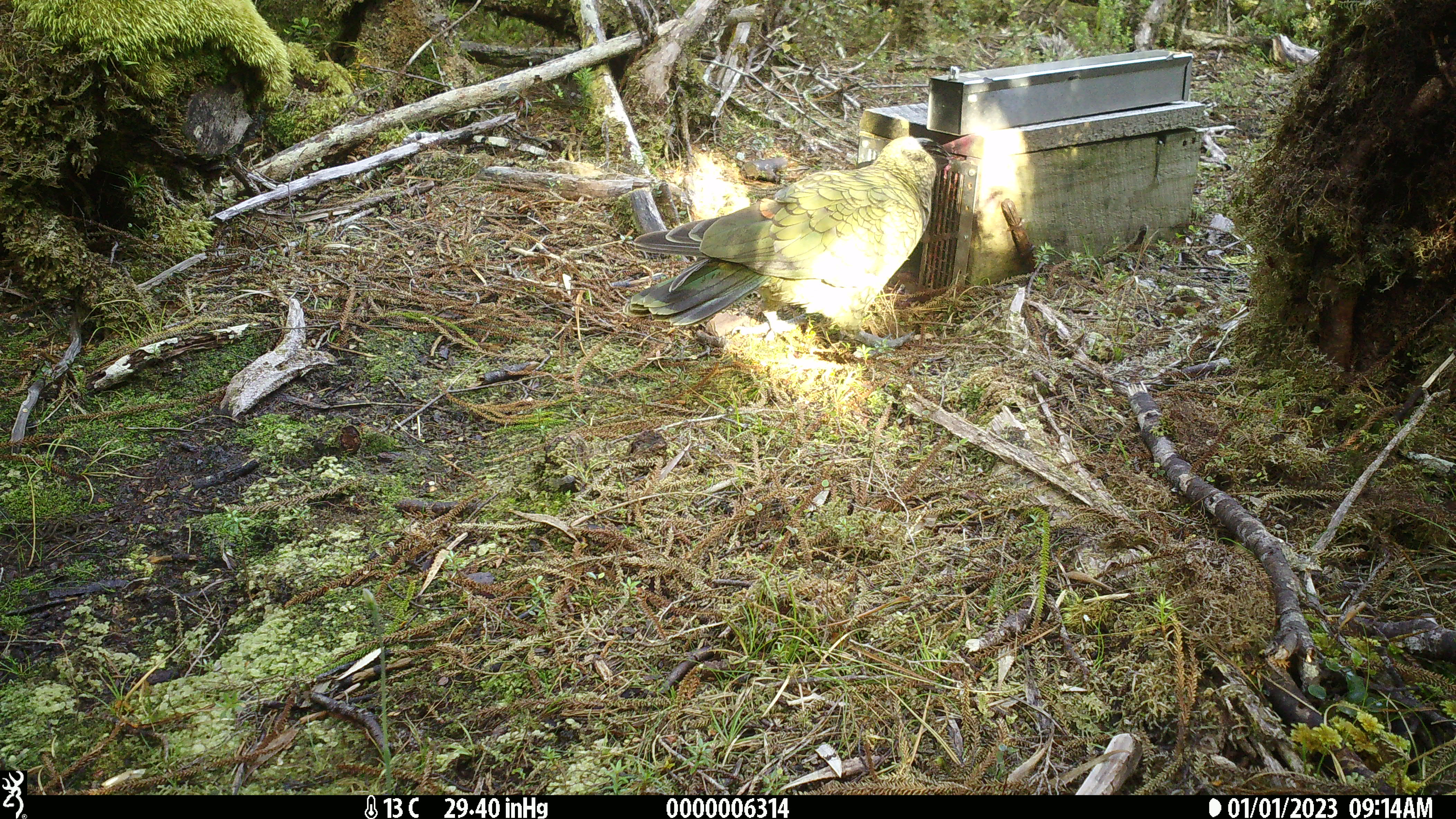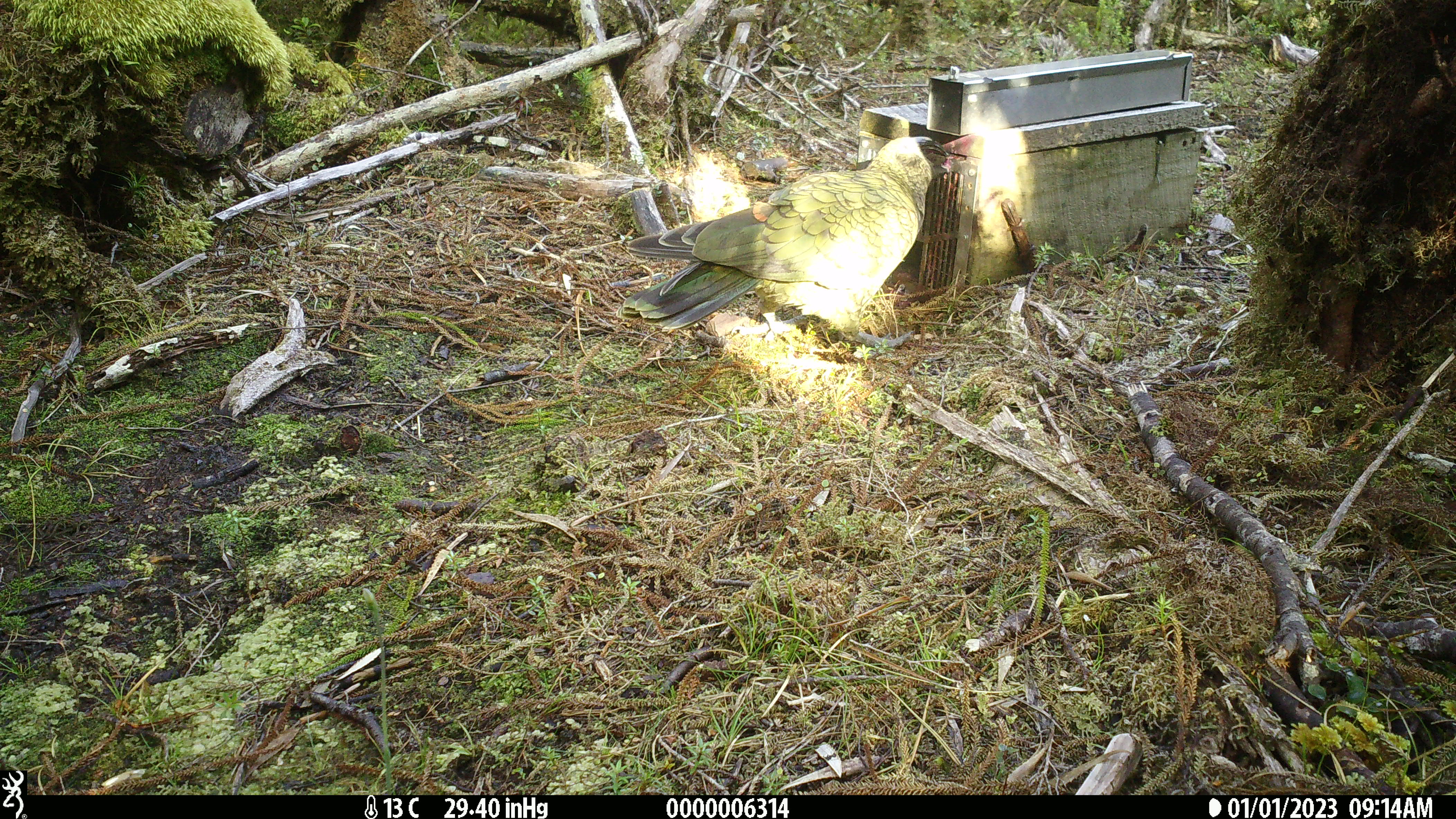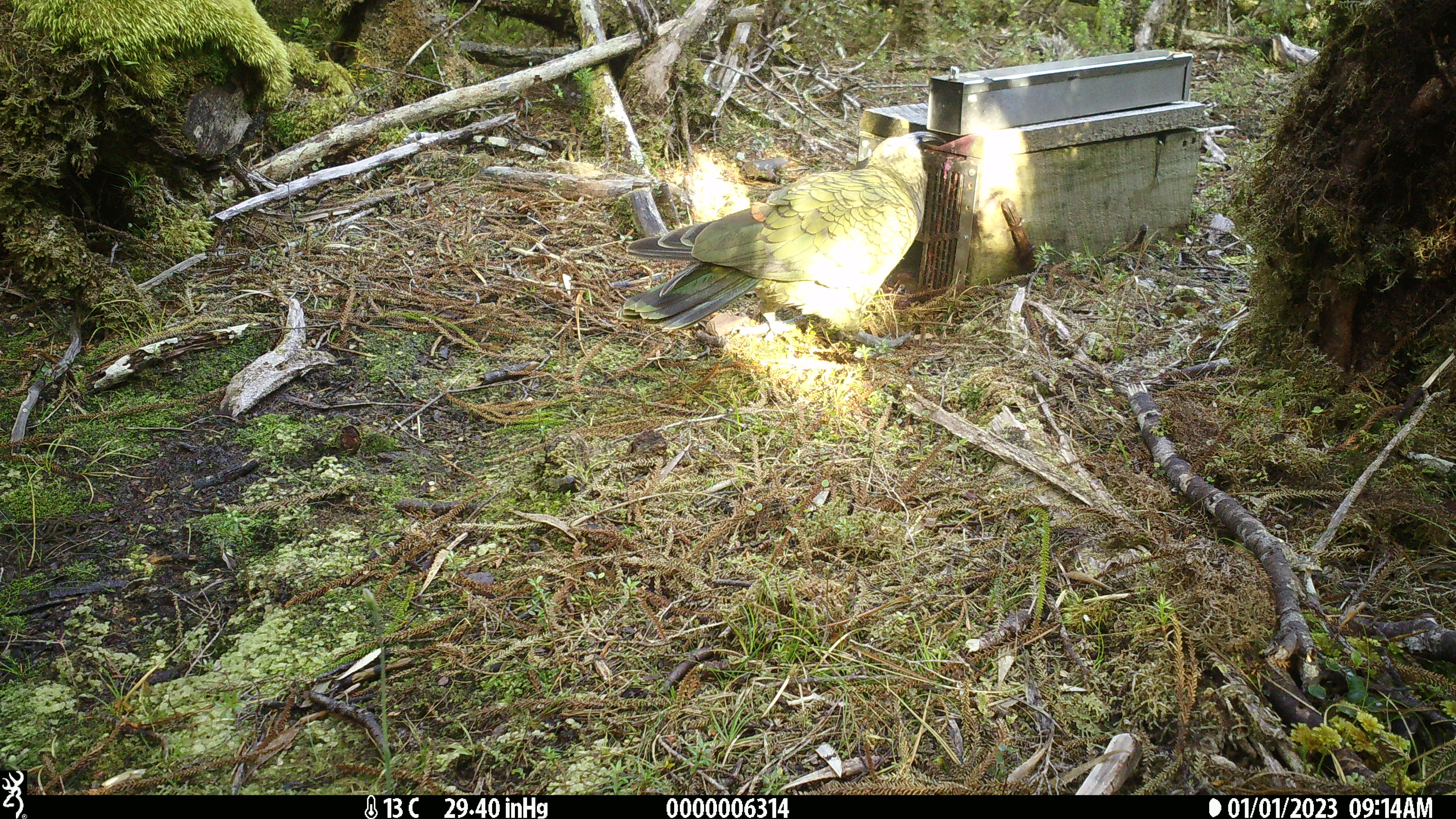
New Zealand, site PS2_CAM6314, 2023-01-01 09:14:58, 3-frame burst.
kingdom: Animalia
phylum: Chordata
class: Aves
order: Psittaciformes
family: Strigopidae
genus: Nestor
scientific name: Nestor notabilis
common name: kea